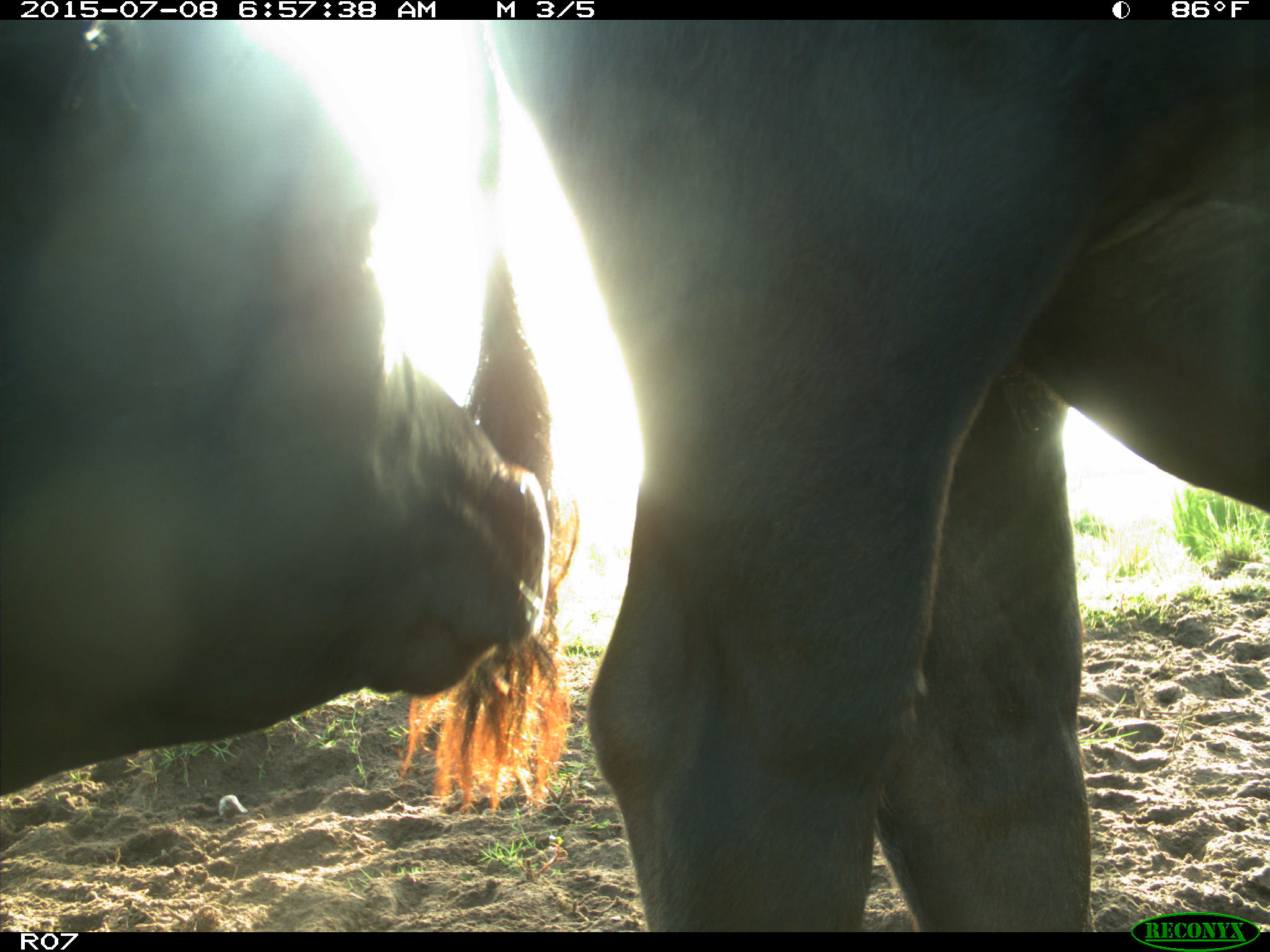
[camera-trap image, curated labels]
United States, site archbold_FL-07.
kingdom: Animalia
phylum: Chordata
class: Mammalia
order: Artiodactyla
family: Bovidae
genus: Bos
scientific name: Bos taurus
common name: domestic cow